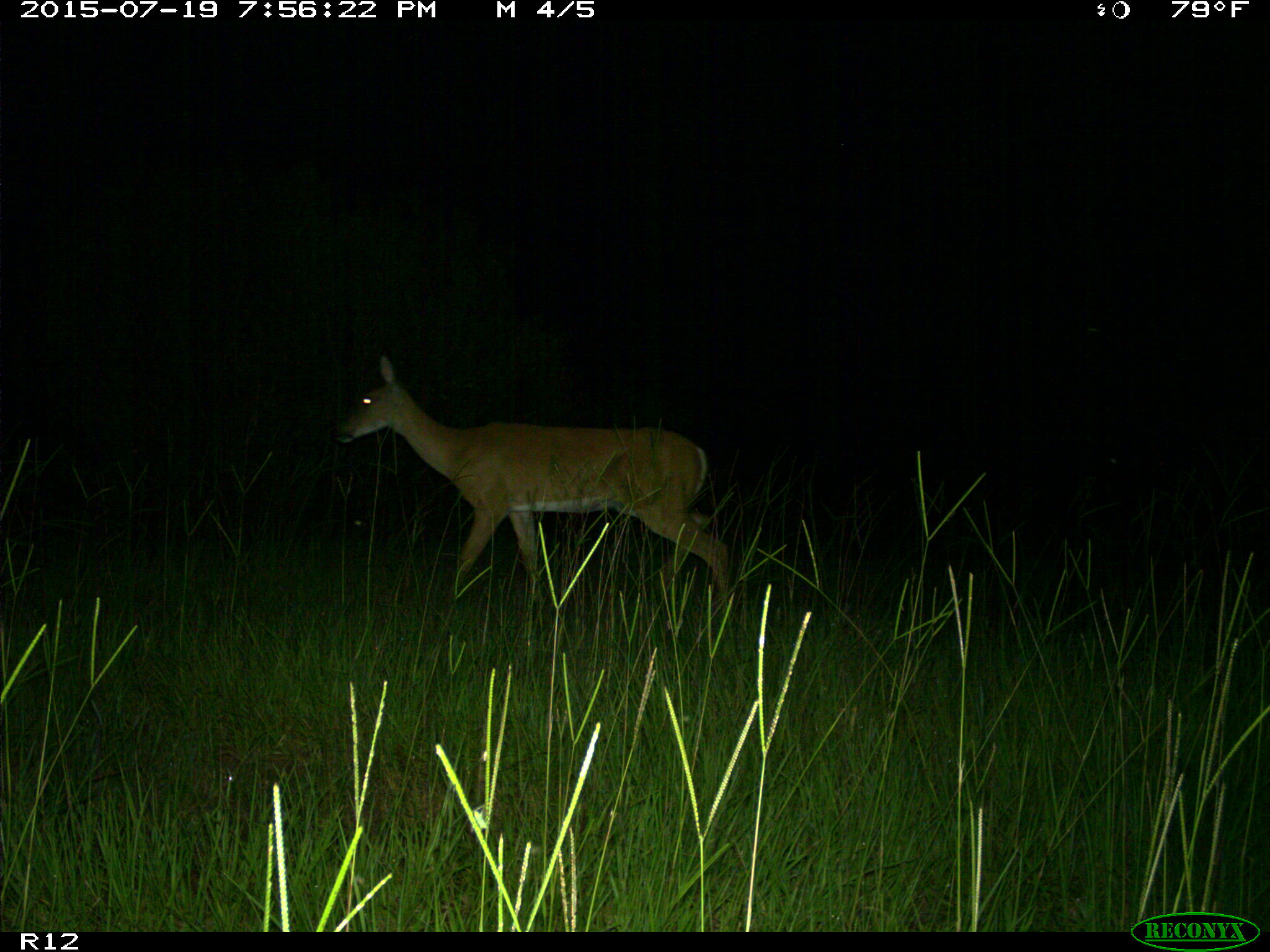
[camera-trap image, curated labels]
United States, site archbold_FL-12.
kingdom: Animalia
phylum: Chordata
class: Mammalia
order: Artiodactyla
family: Cervidae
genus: Odocoileus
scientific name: Odocoileus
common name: deer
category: unidentified deer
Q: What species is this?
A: Unidentified deer (deer) (Odocoileus).